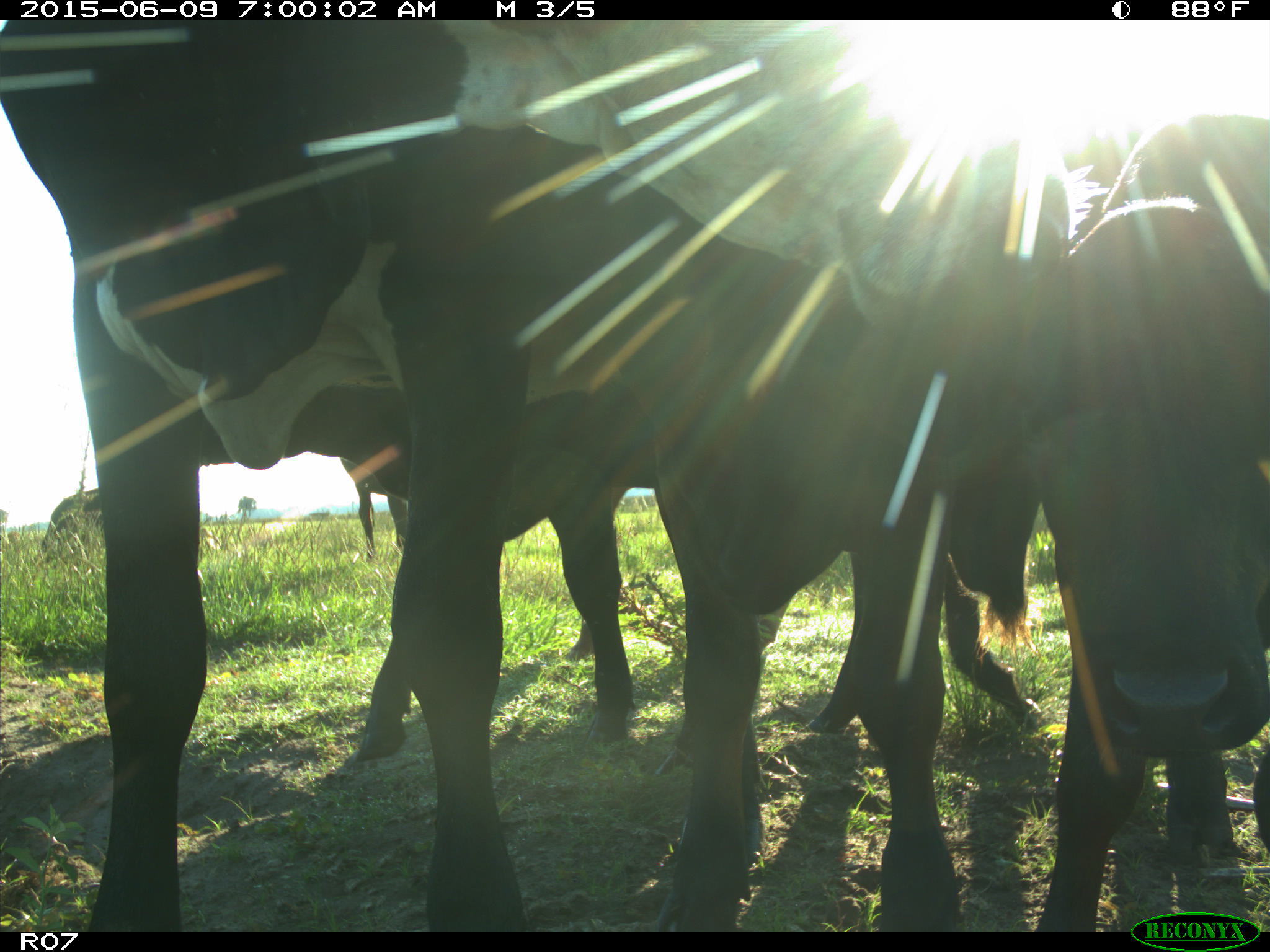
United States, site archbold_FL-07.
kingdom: Animalia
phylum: Chordata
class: Mammalia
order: Artiodactyla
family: Bovidae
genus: Bos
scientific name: Bos taurus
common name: domestic cow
Bos taurus (domestic cow).